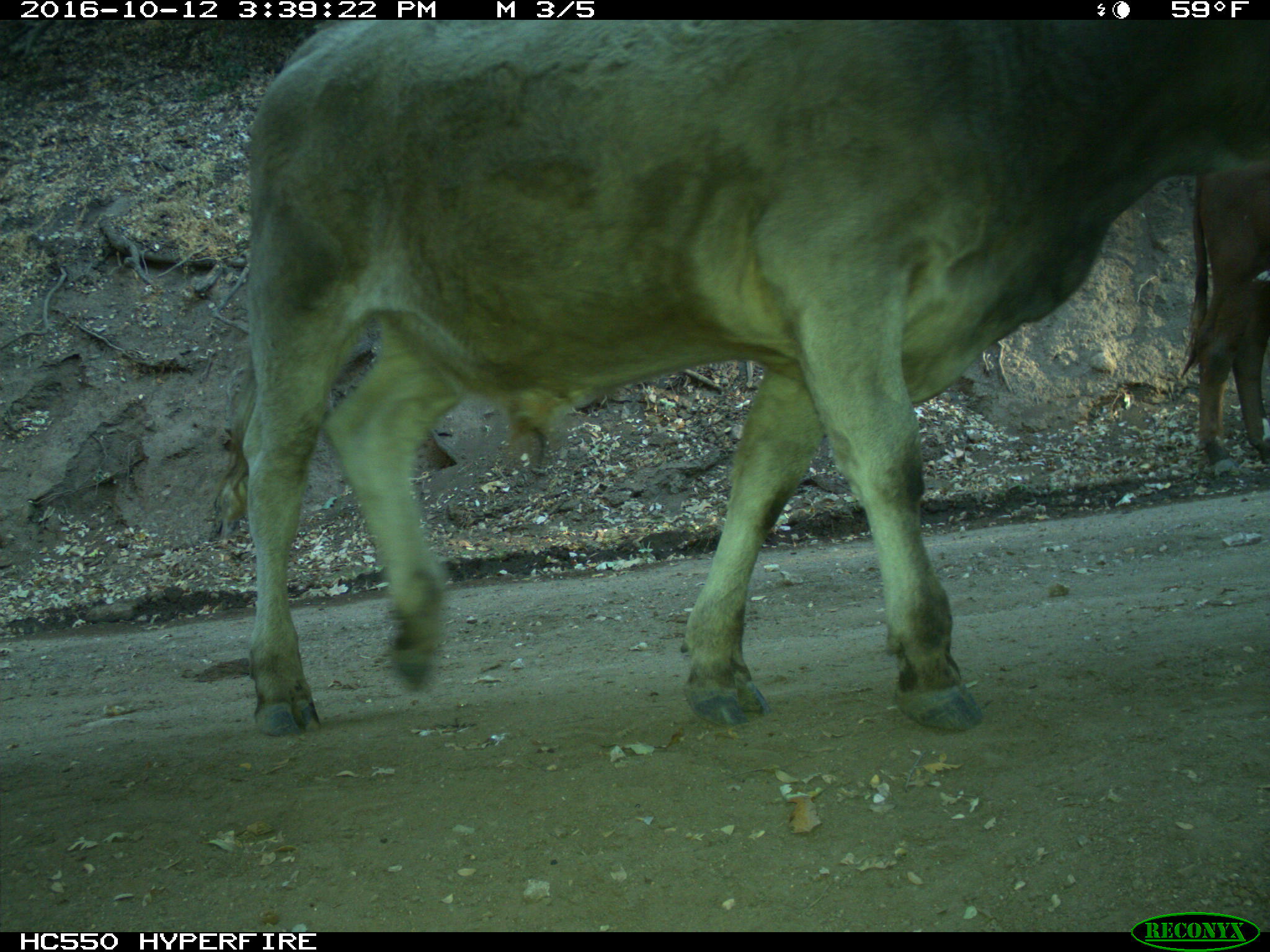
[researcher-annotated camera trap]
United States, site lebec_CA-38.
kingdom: Animalia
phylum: Chordata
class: Mammalia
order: Artiodactyla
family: Bovidae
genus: Bos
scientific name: Bos taurus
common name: domestic cow